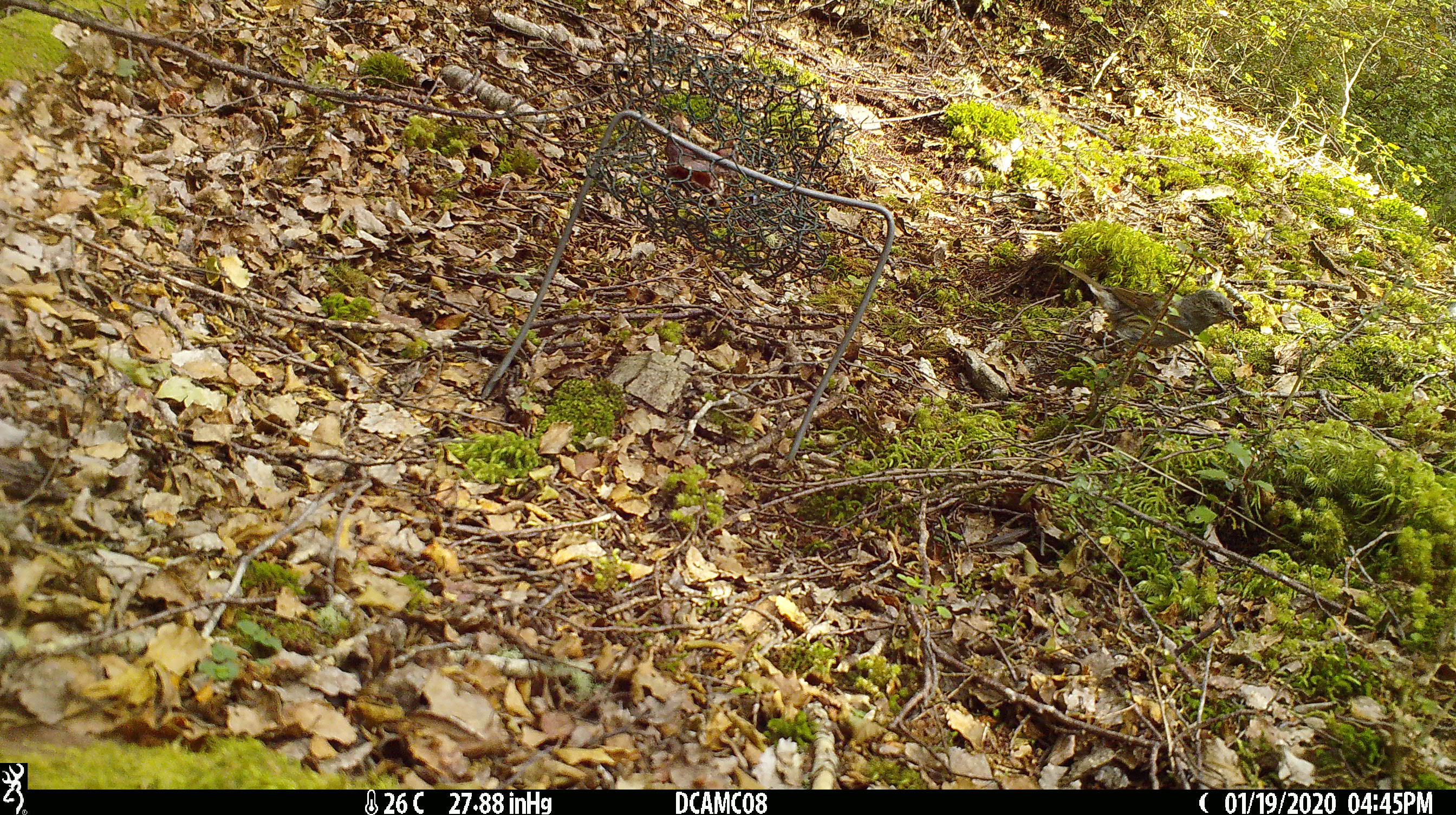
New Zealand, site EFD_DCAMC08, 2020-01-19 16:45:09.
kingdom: Animalia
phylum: Chordata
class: Aves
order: Passeriformes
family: Prunellidae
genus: Prunella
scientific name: Prunella modularis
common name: dunnock